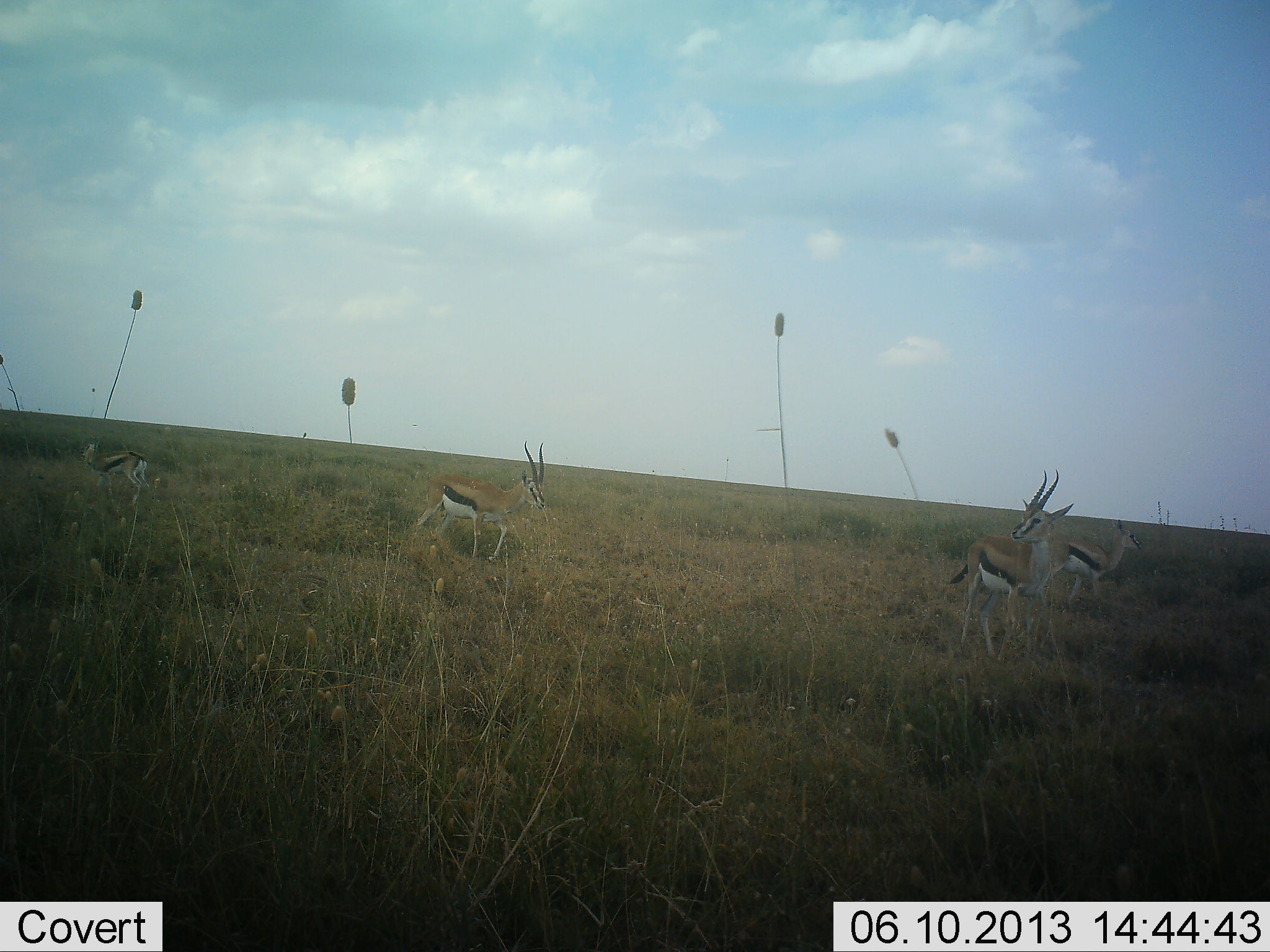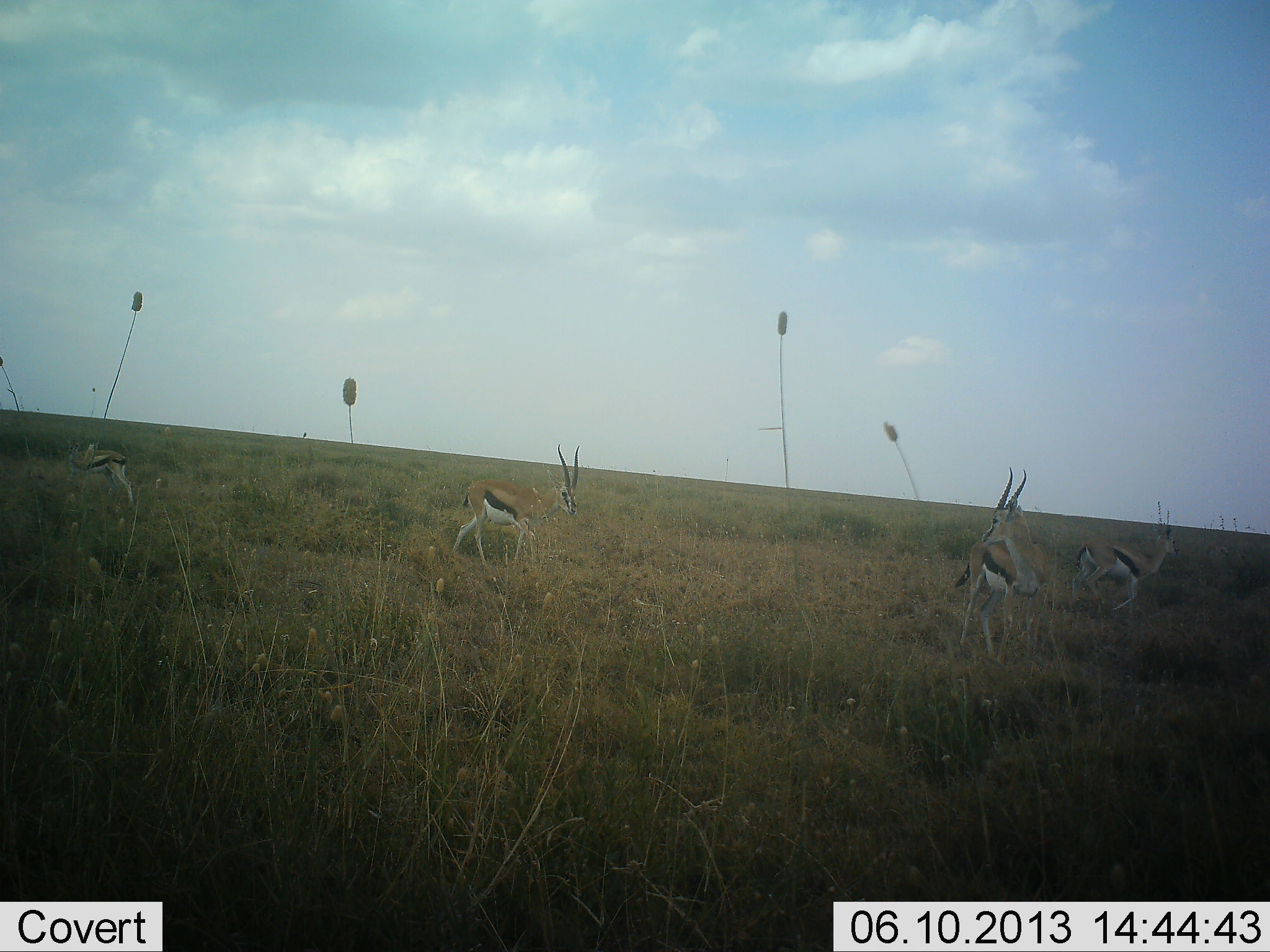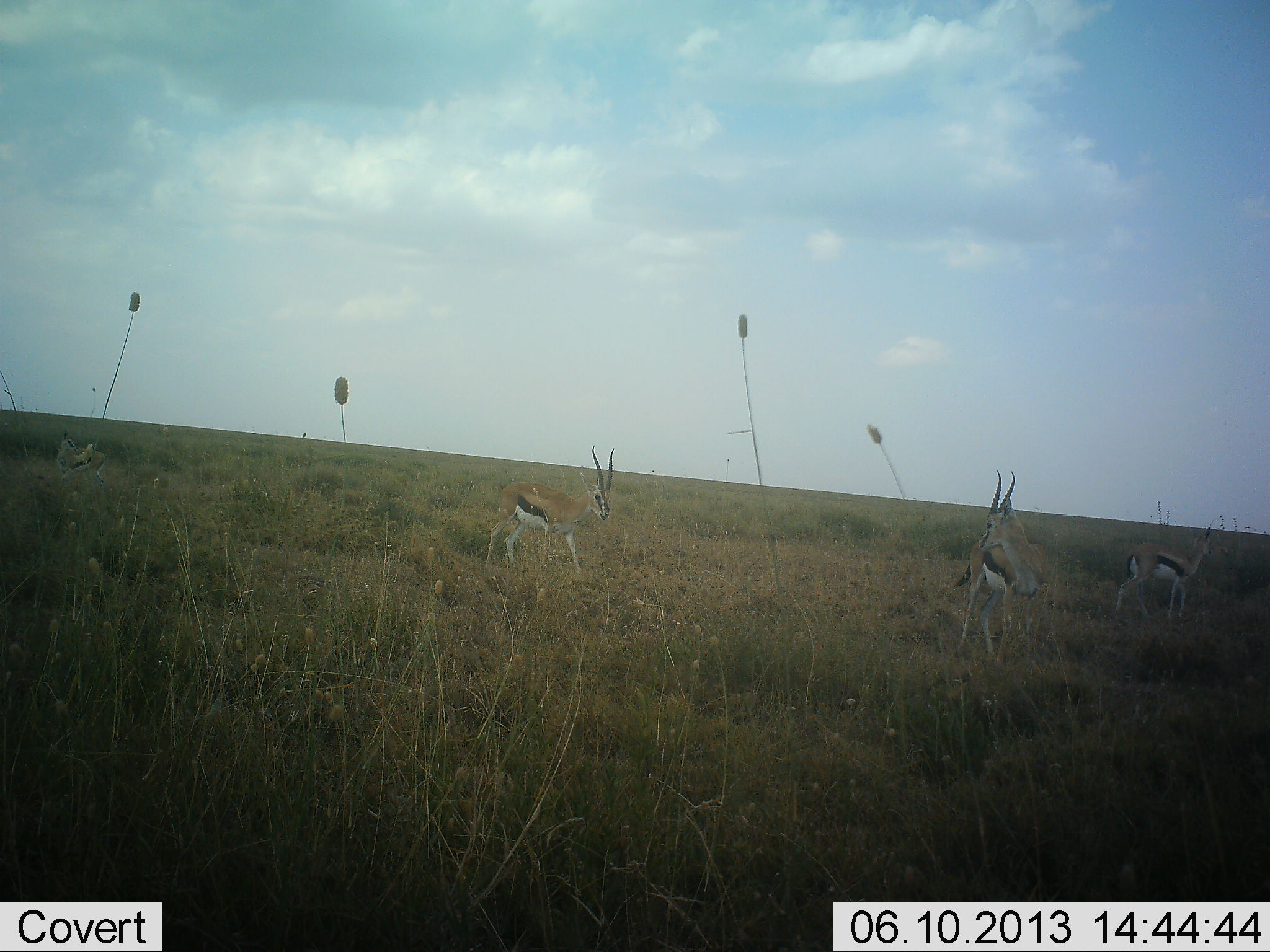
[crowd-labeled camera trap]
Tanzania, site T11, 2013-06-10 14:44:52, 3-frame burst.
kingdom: Animalia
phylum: Chordata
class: Mammalia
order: Artiodactyla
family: Bovidae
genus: Eudorcas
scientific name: Eudorcas thomsonii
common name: thomson's gazelle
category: gazellethomsons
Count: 4.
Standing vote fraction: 50%.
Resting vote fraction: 0%.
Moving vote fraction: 81%.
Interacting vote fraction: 0%.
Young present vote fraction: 0%.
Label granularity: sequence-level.